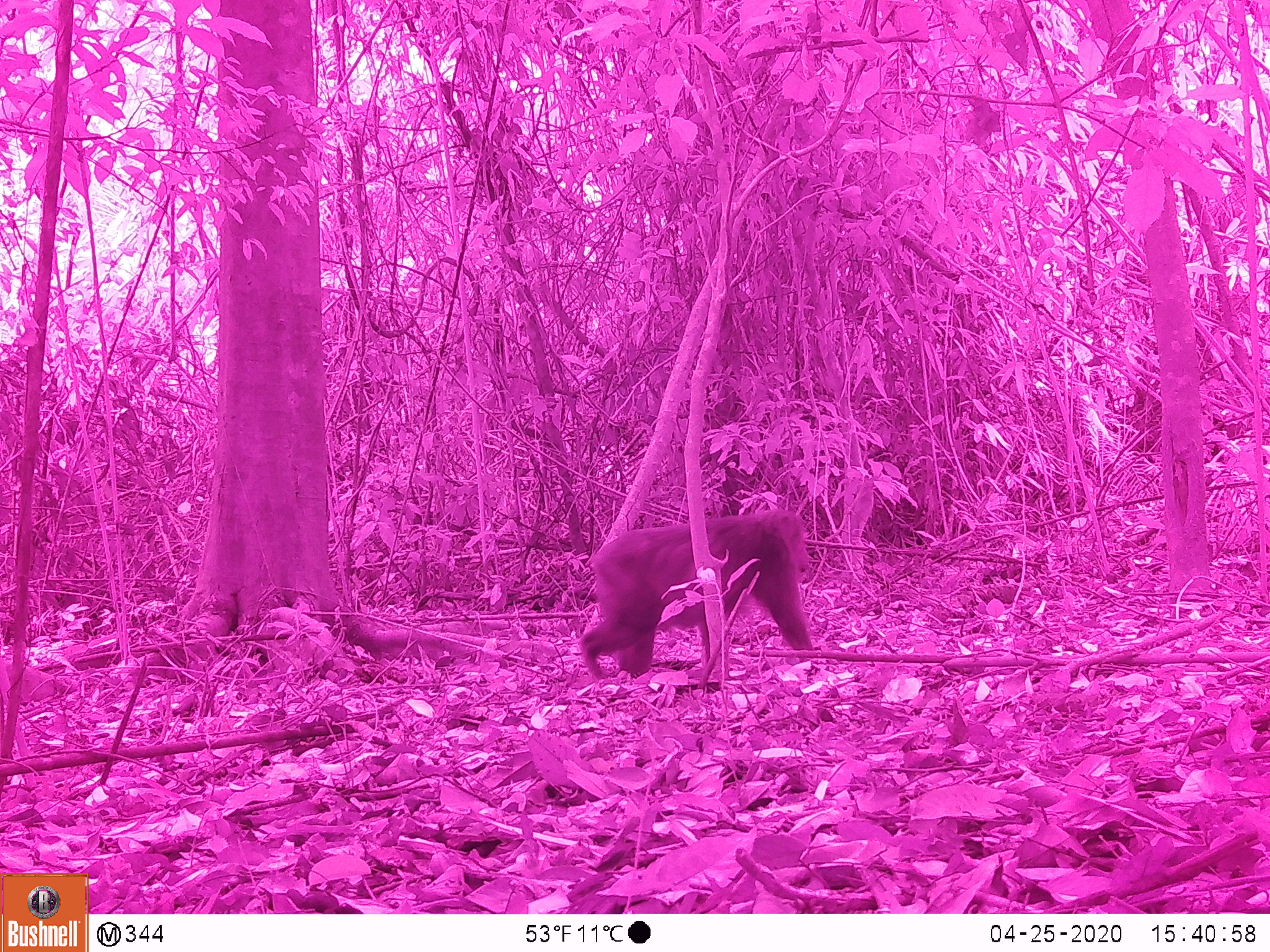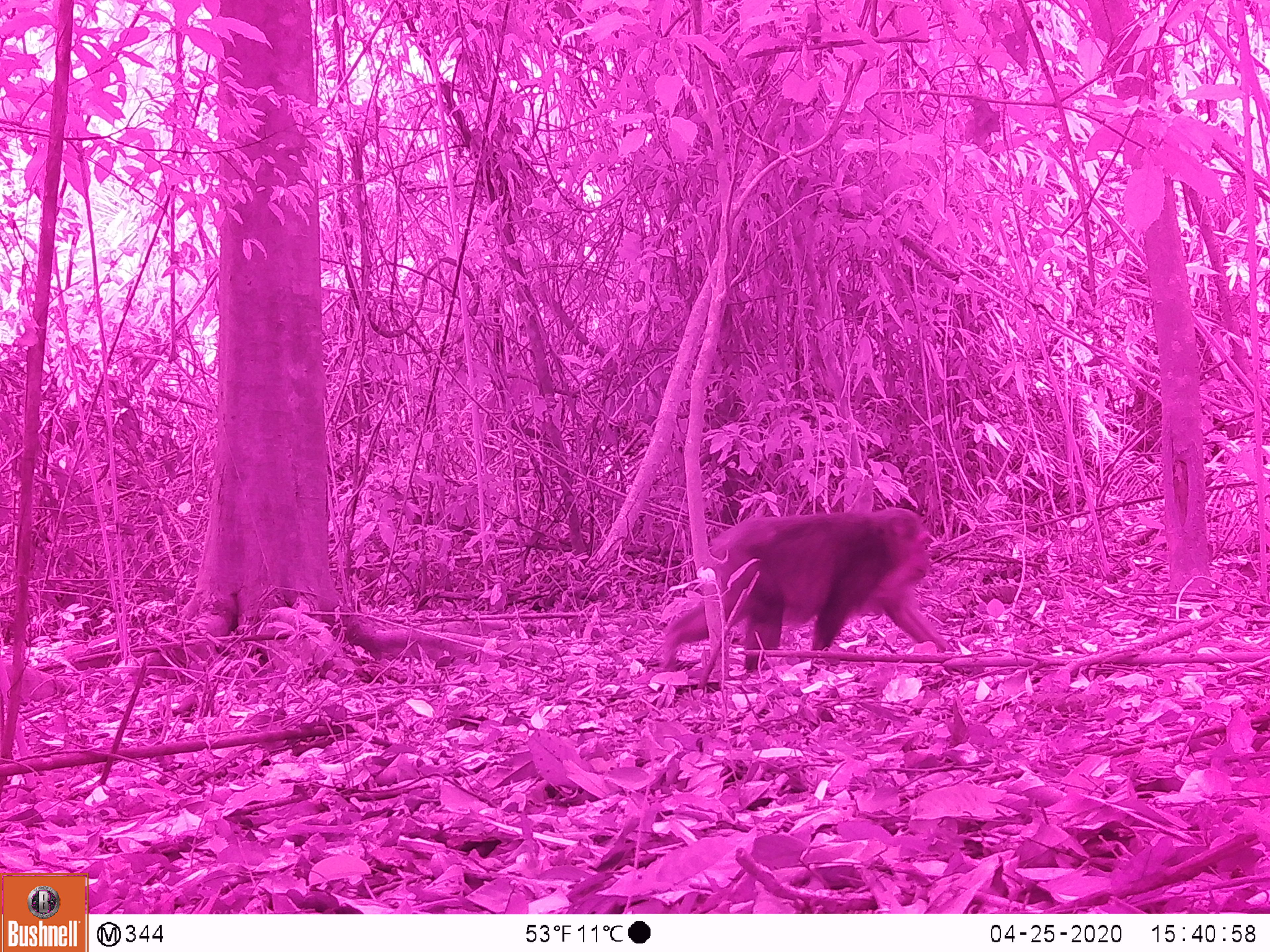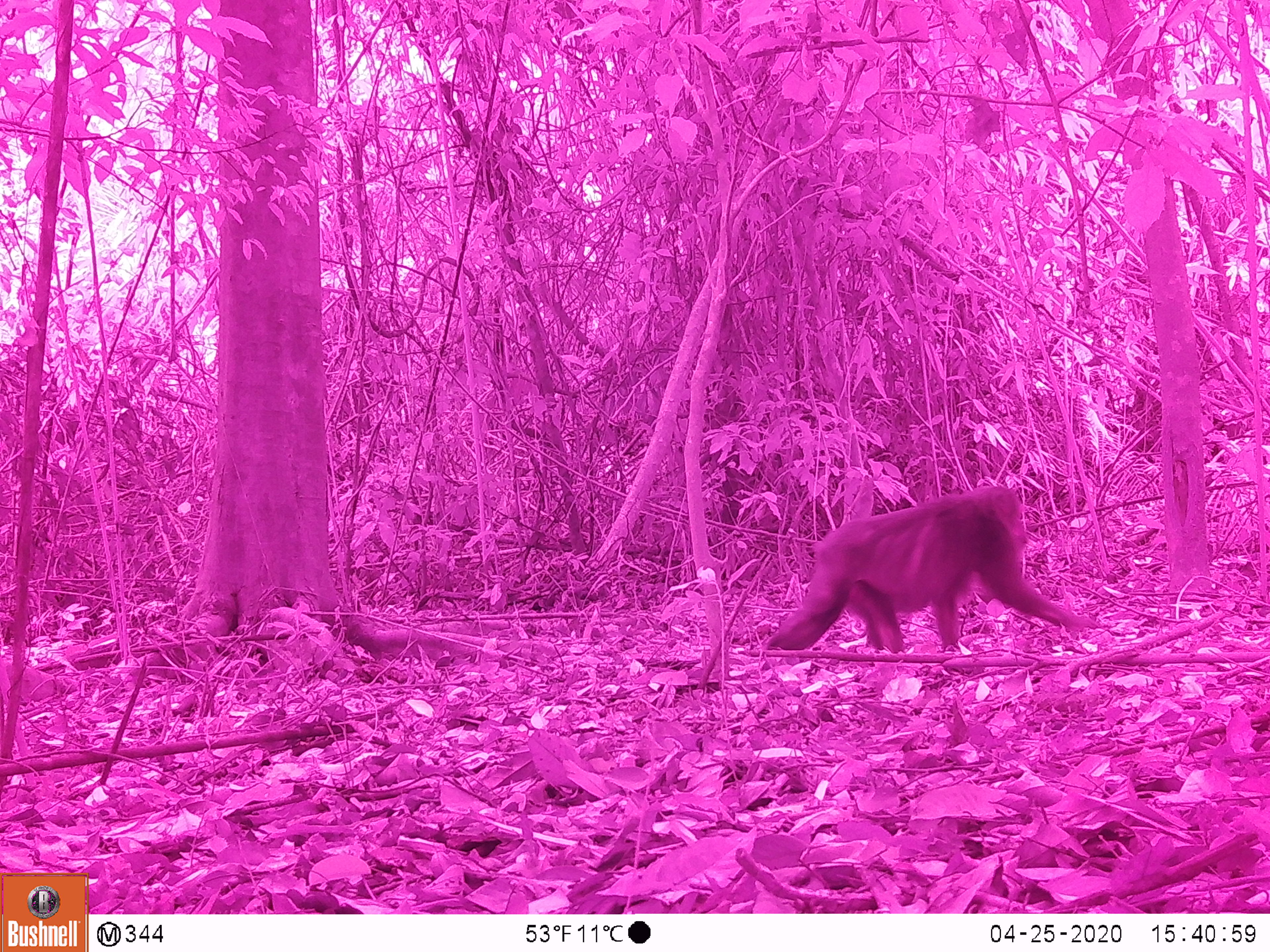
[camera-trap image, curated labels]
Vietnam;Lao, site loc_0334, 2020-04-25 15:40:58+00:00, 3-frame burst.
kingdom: Animalia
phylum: Chordata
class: Mammalia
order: Primates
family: Cercopithecidae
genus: Macaca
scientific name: Macaca arctoides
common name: stump-tailed macaque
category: stump tailed macaque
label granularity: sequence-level